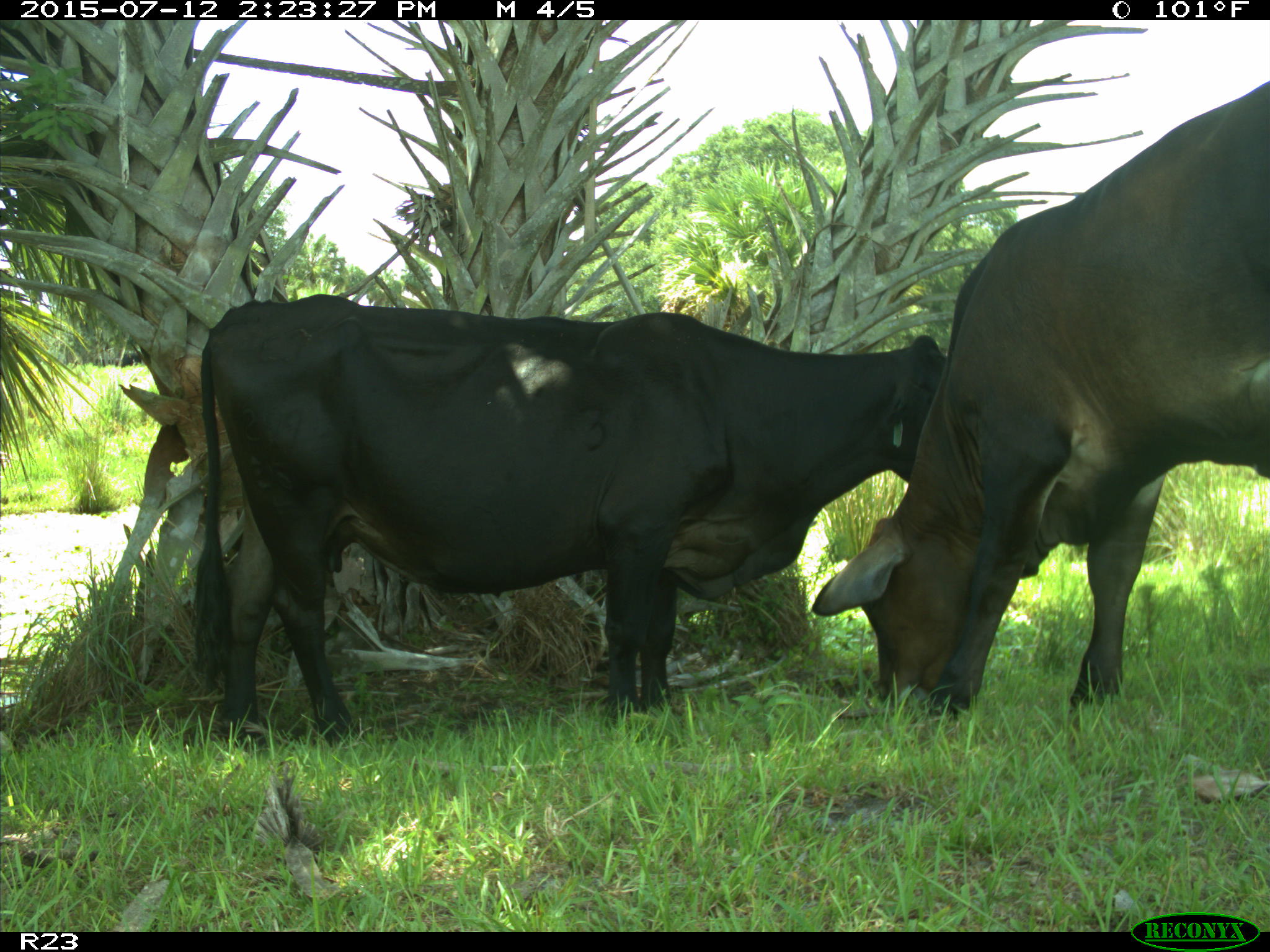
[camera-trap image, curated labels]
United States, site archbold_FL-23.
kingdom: Animalia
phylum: Chordata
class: Mammalia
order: Artiodactyla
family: Bovidae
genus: Bos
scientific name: Bos taurus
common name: domestic cow